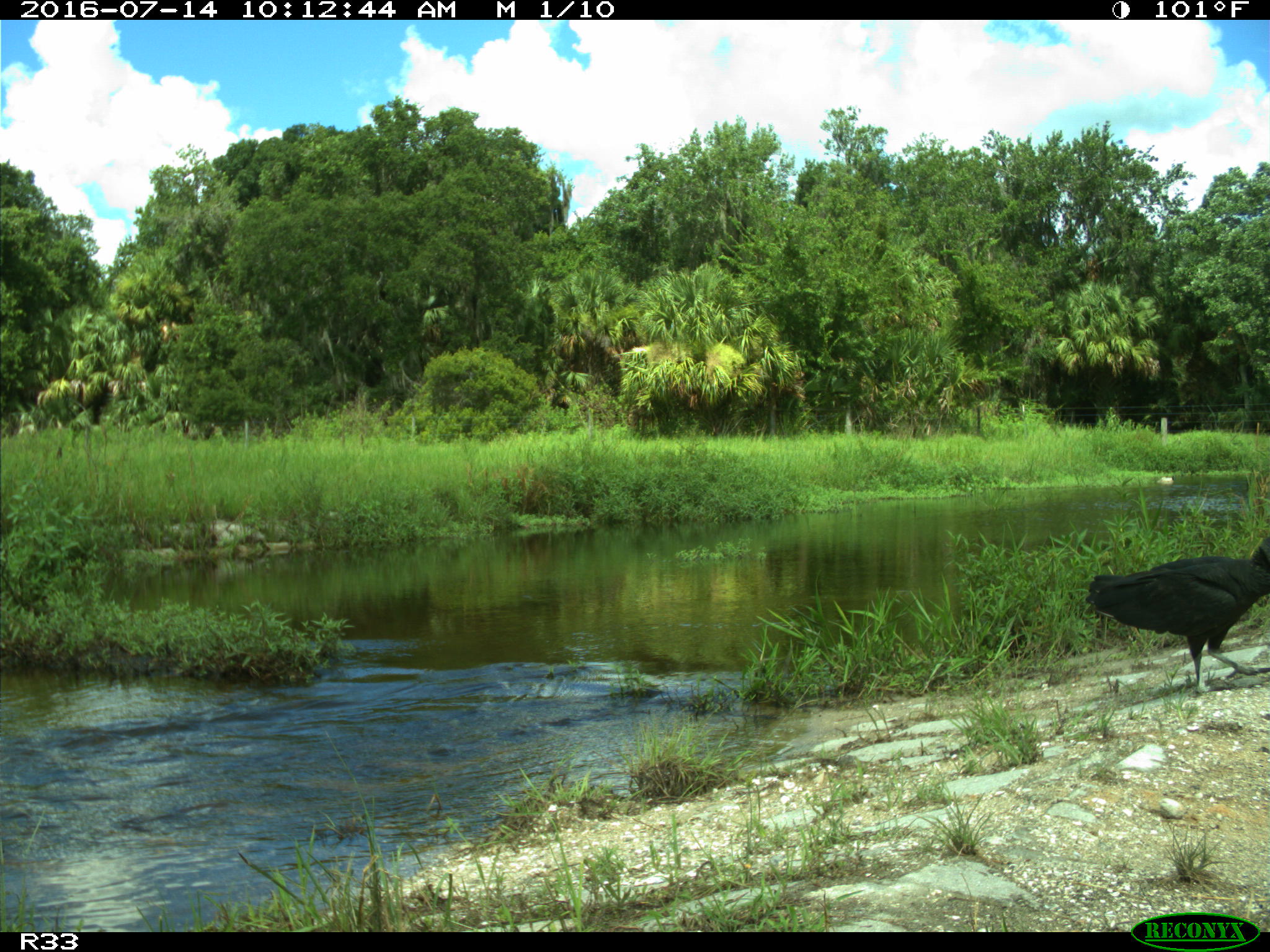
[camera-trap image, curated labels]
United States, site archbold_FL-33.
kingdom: Animalia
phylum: Chordata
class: Aves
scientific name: Aves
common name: birds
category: unidentified bird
Unidentified bird (birds) (Aves).